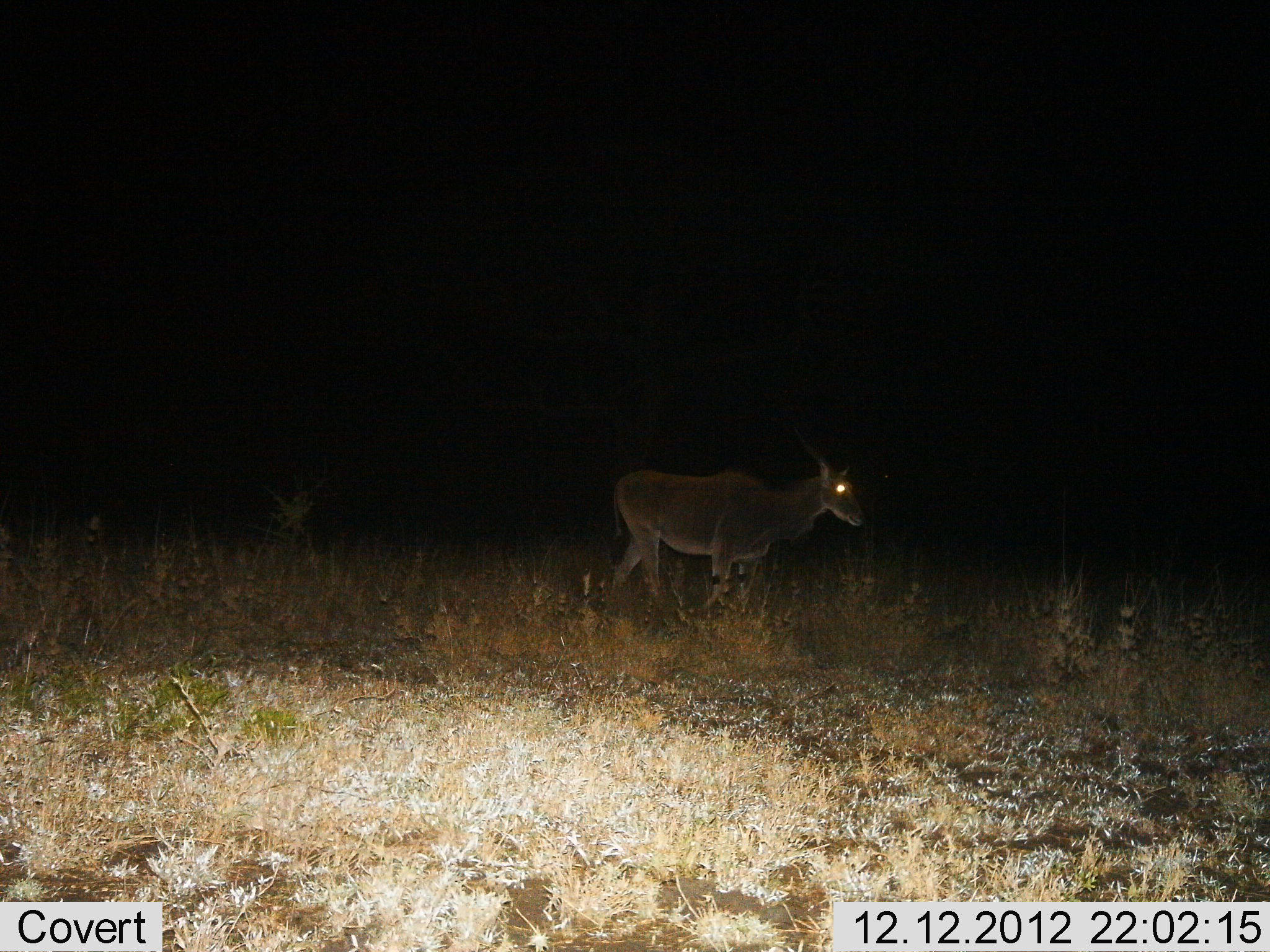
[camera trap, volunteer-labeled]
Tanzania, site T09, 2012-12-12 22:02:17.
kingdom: Animalia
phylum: Chordata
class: Mammalia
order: Artiodactyla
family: Bovidae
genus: Tragelaphus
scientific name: Tragelaphus oryx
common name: eland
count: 1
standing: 20%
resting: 0%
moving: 80%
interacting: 0%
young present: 0%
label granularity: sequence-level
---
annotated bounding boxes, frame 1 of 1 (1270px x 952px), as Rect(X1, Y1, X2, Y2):
animal: Rect(613, 458, 865, 624)